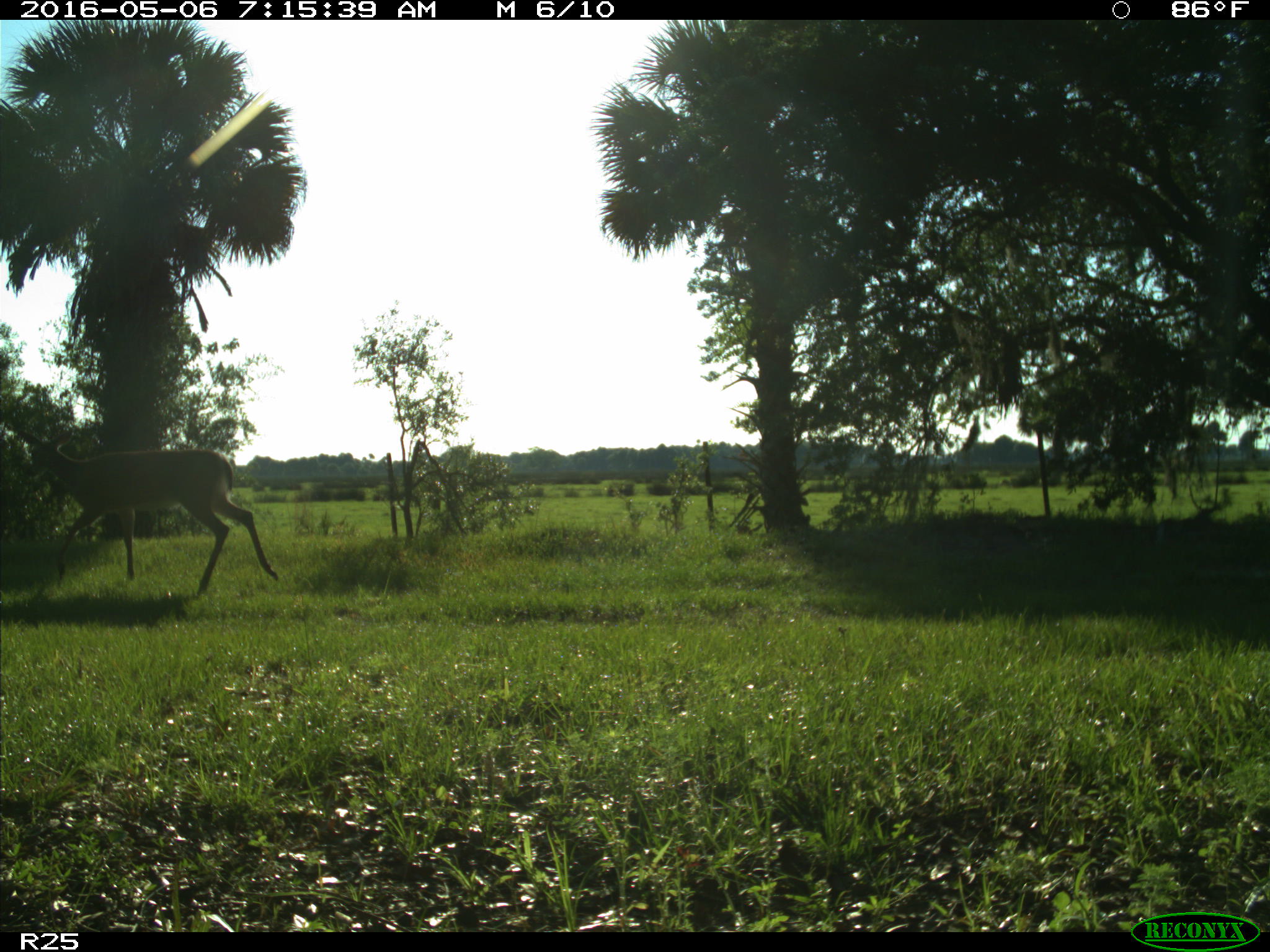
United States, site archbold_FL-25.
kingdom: Animalia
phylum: Chordata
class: Mammalia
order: Artiodactyla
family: Cervidae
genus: Odocoileus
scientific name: Odocoileus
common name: deer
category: unidentified deer